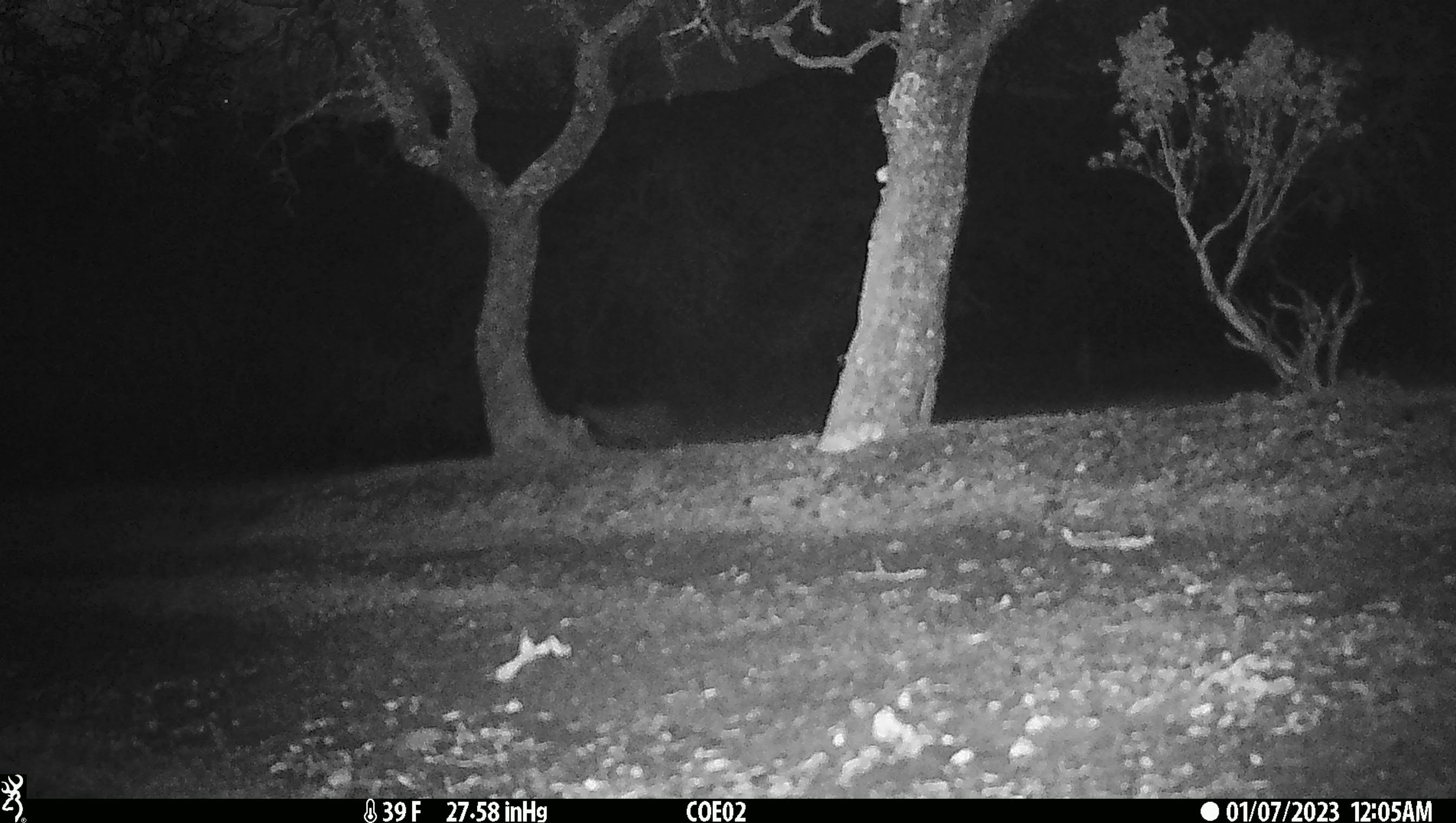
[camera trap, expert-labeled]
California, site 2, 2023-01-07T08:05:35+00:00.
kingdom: Animalia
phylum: Chordata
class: Mammalia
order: Carnivora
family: Canidae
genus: Canis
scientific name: Canis latrans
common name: coyote